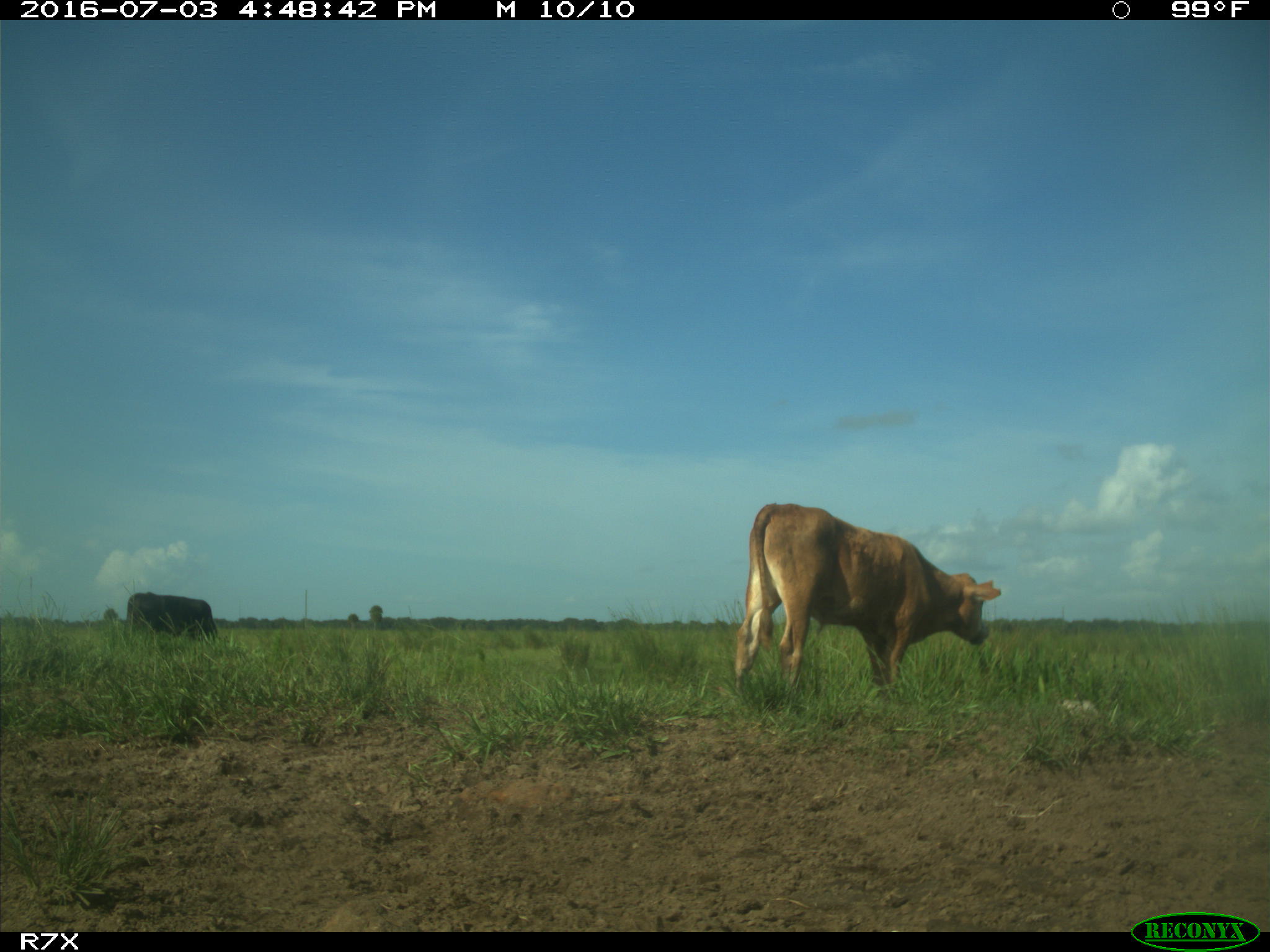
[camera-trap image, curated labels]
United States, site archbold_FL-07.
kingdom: Animalia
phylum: Chordata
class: Mammalia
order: Artiodactyla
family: Bovidae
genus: Bos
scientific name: Bos taurus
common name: domestic cow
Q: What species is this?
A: Bos taurus (domestic cow).